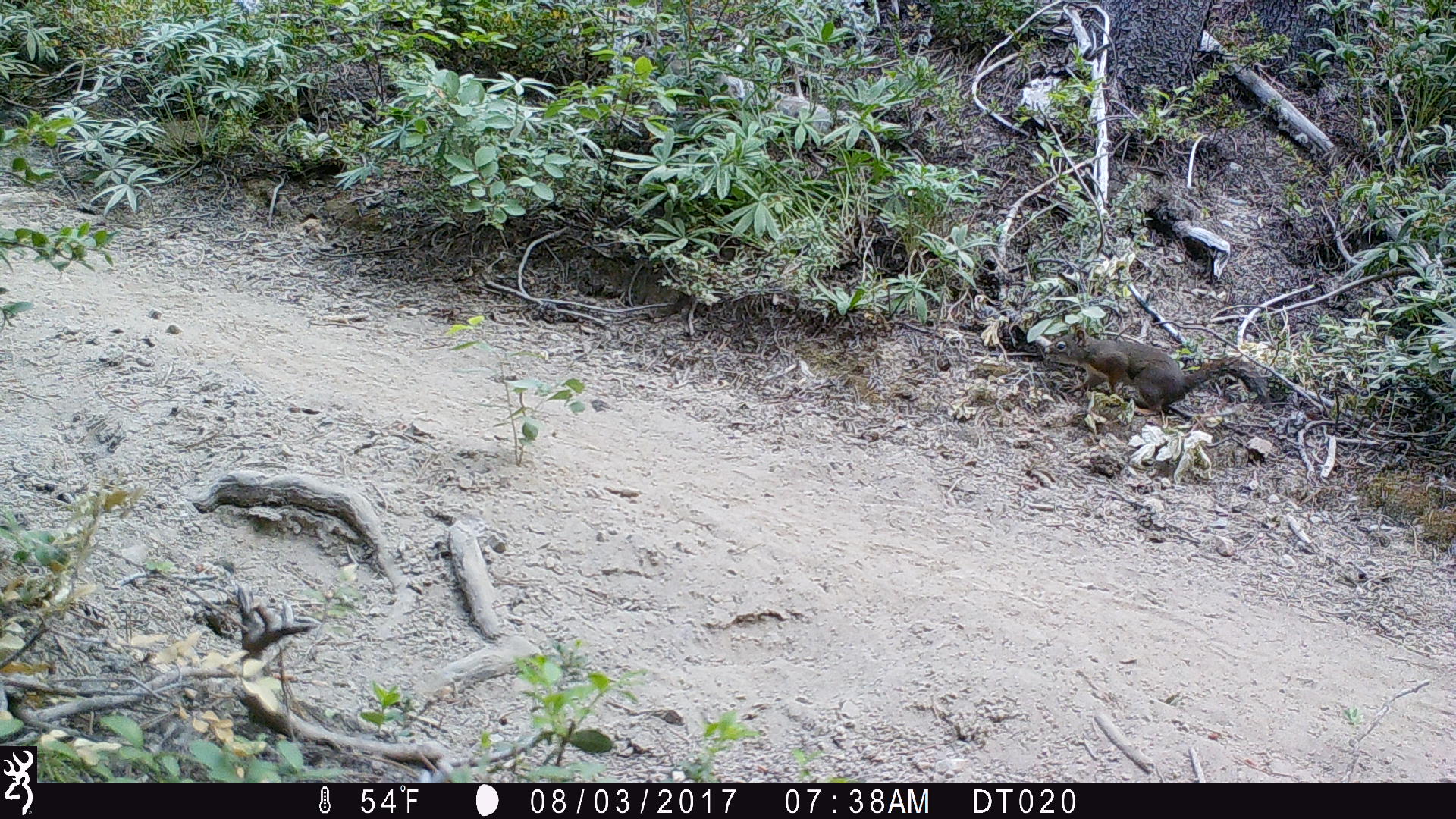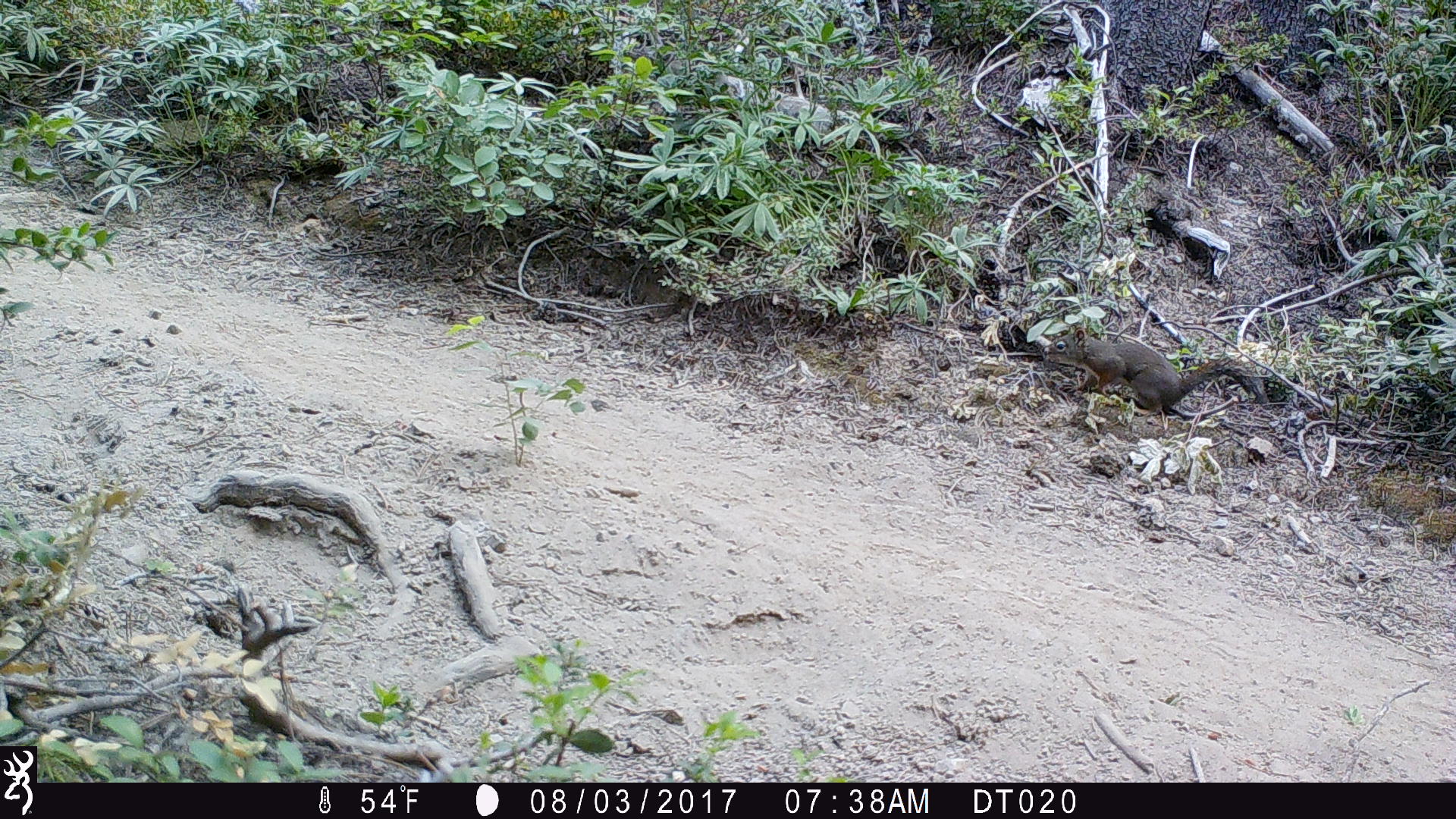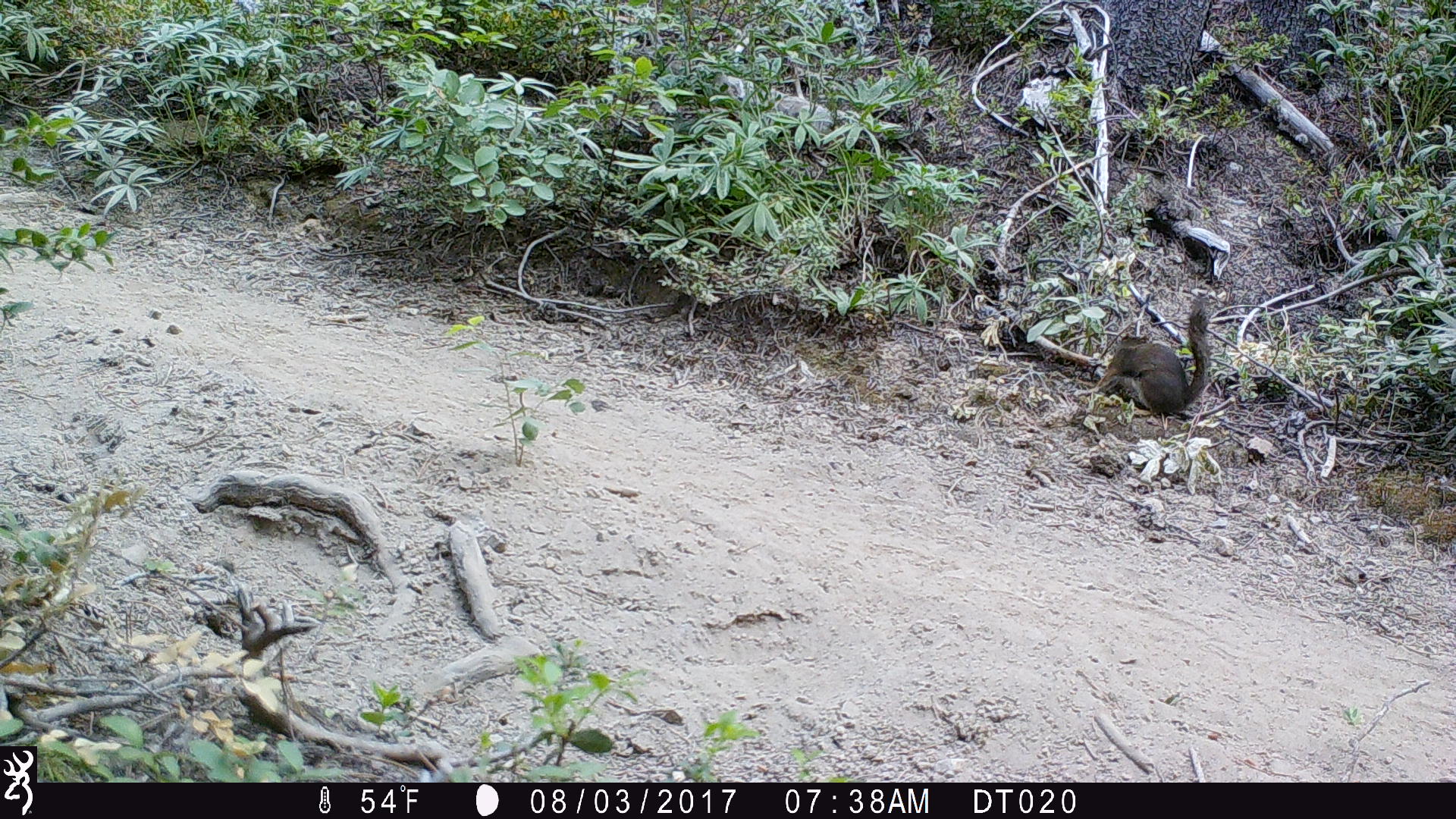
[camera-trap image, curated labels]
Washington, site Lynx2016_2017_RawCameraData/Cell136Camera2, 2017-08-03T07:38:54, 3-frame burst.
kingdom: Animalia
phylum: Chordata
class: Mammalia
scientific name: Mammalia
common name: small mammal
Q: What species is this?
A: Small mammal (Mammalia).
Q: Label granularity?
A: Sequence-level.